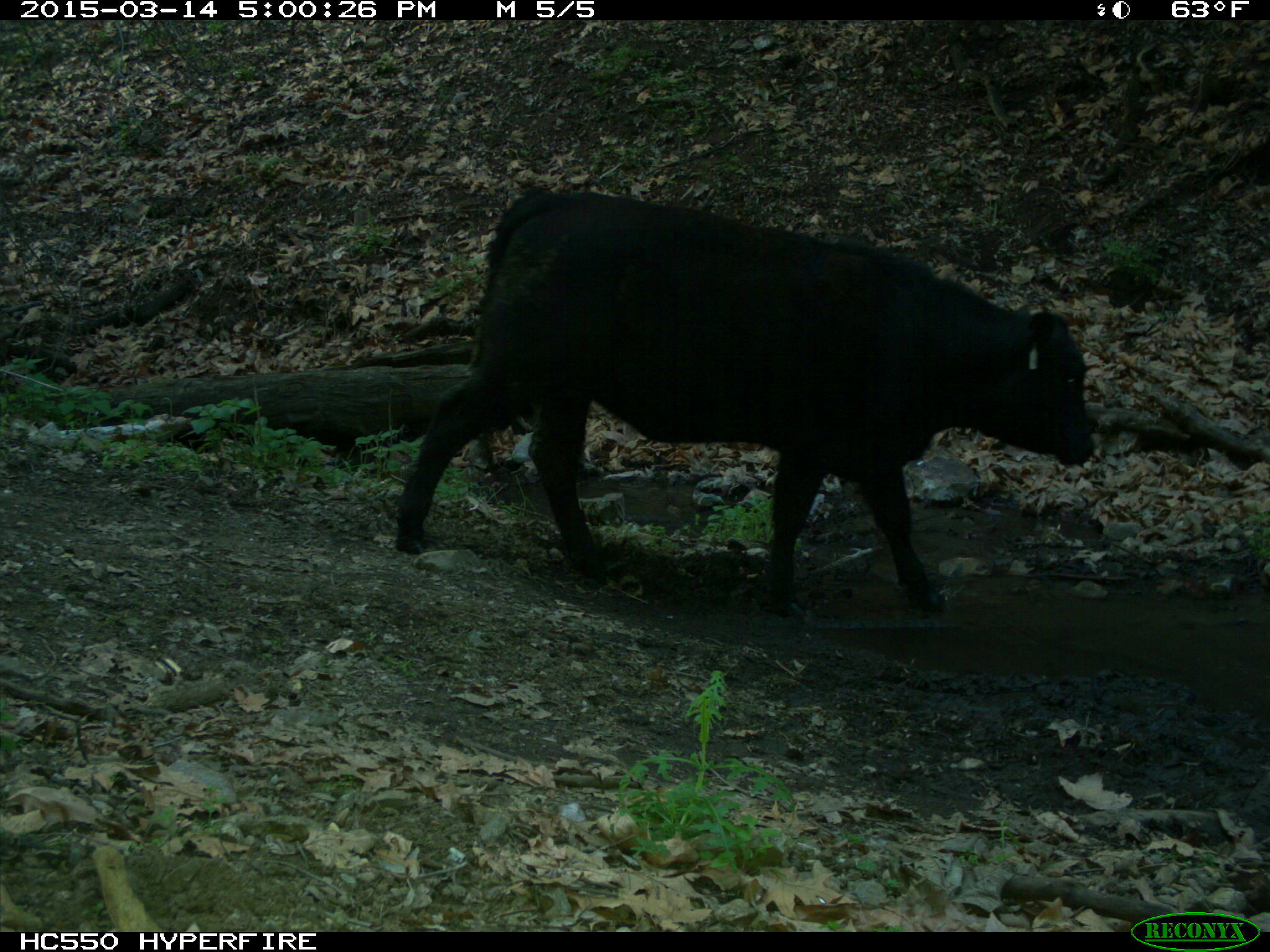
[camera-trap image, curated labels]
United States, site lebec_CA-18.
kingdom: Animalia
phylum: Chordata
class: Mammalia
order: Artiodactyla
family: Bovidae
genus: Bos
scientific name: Bos taurus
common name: domestic cow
Bos taurus (domestic cow).